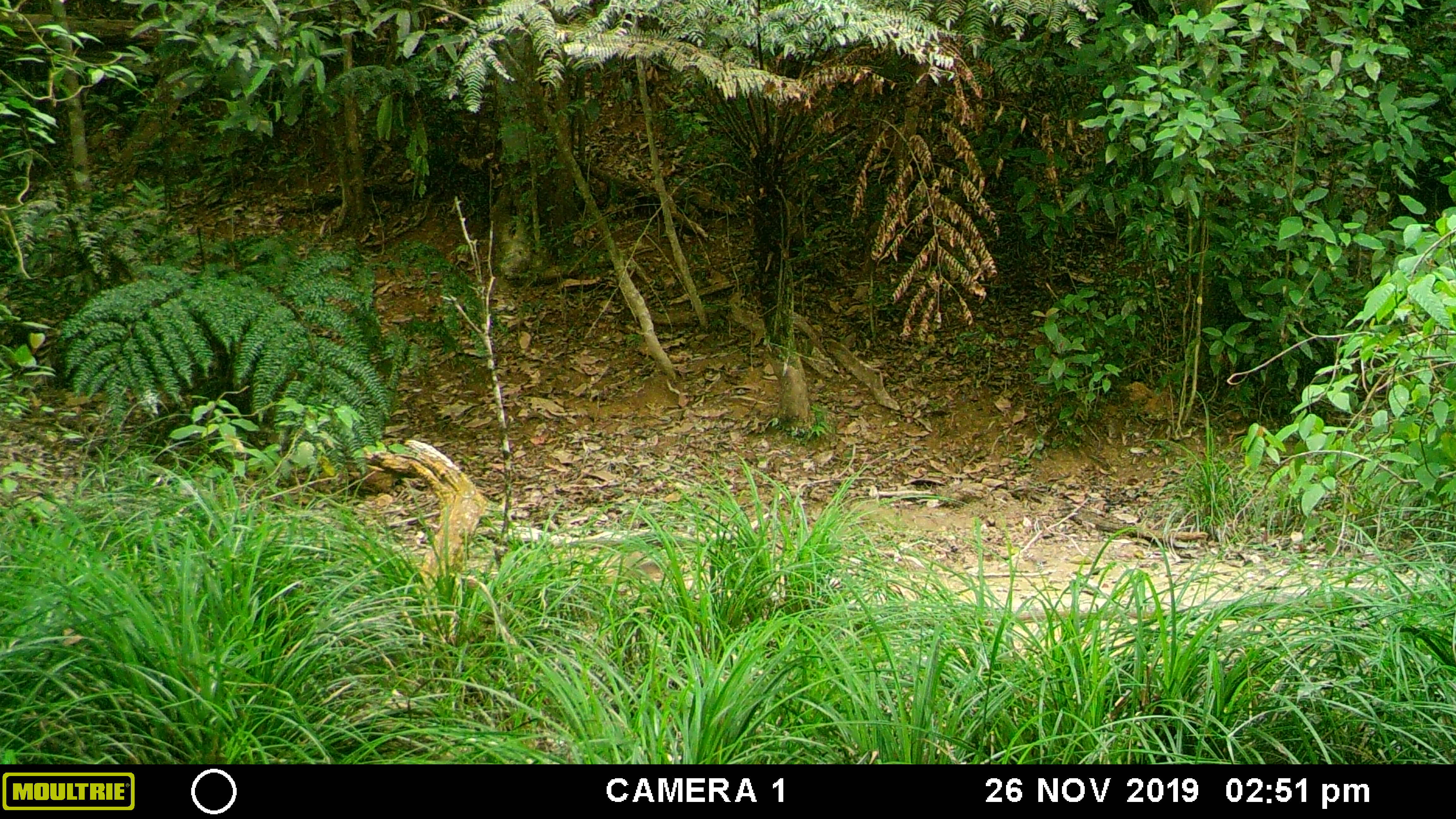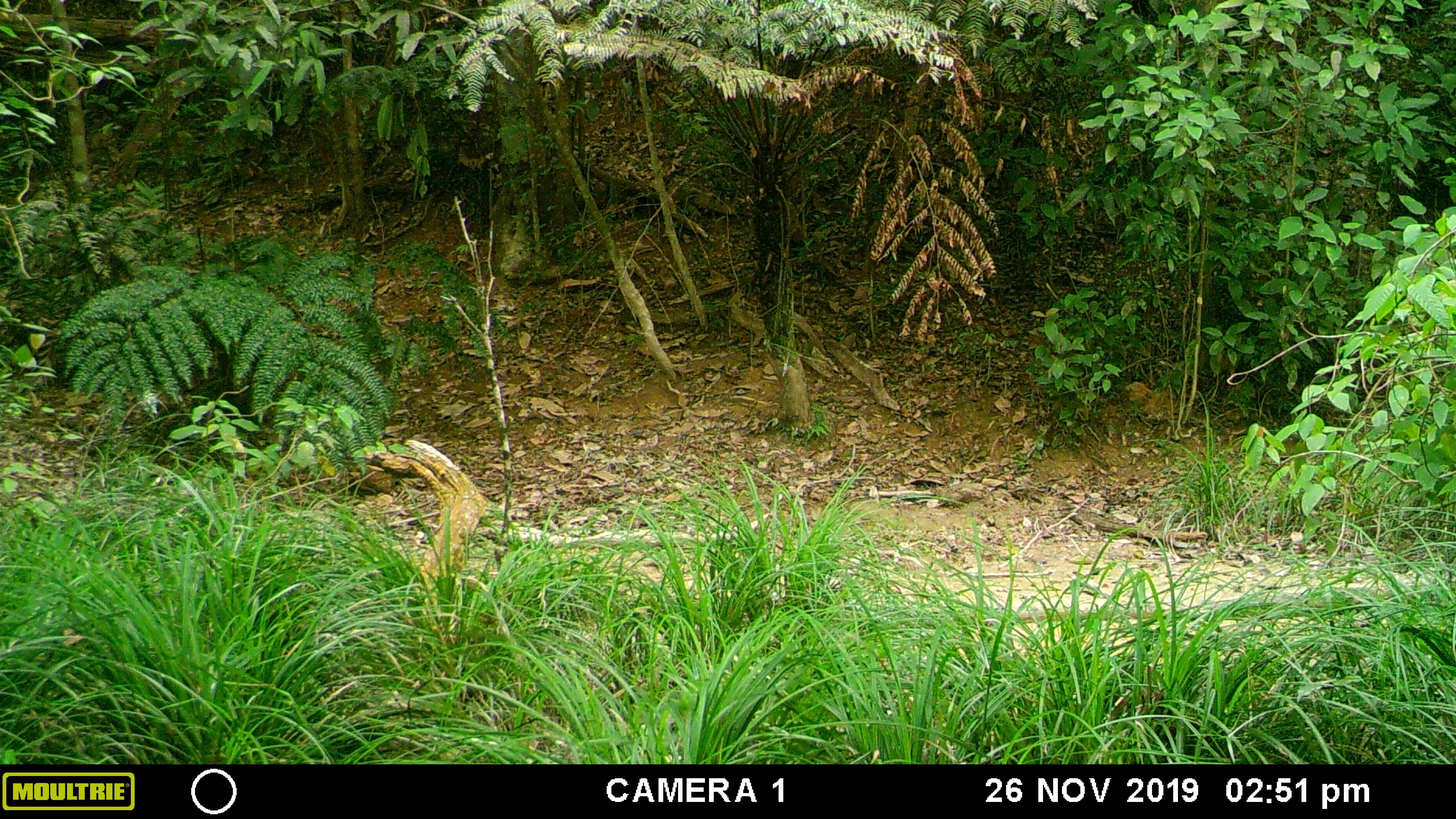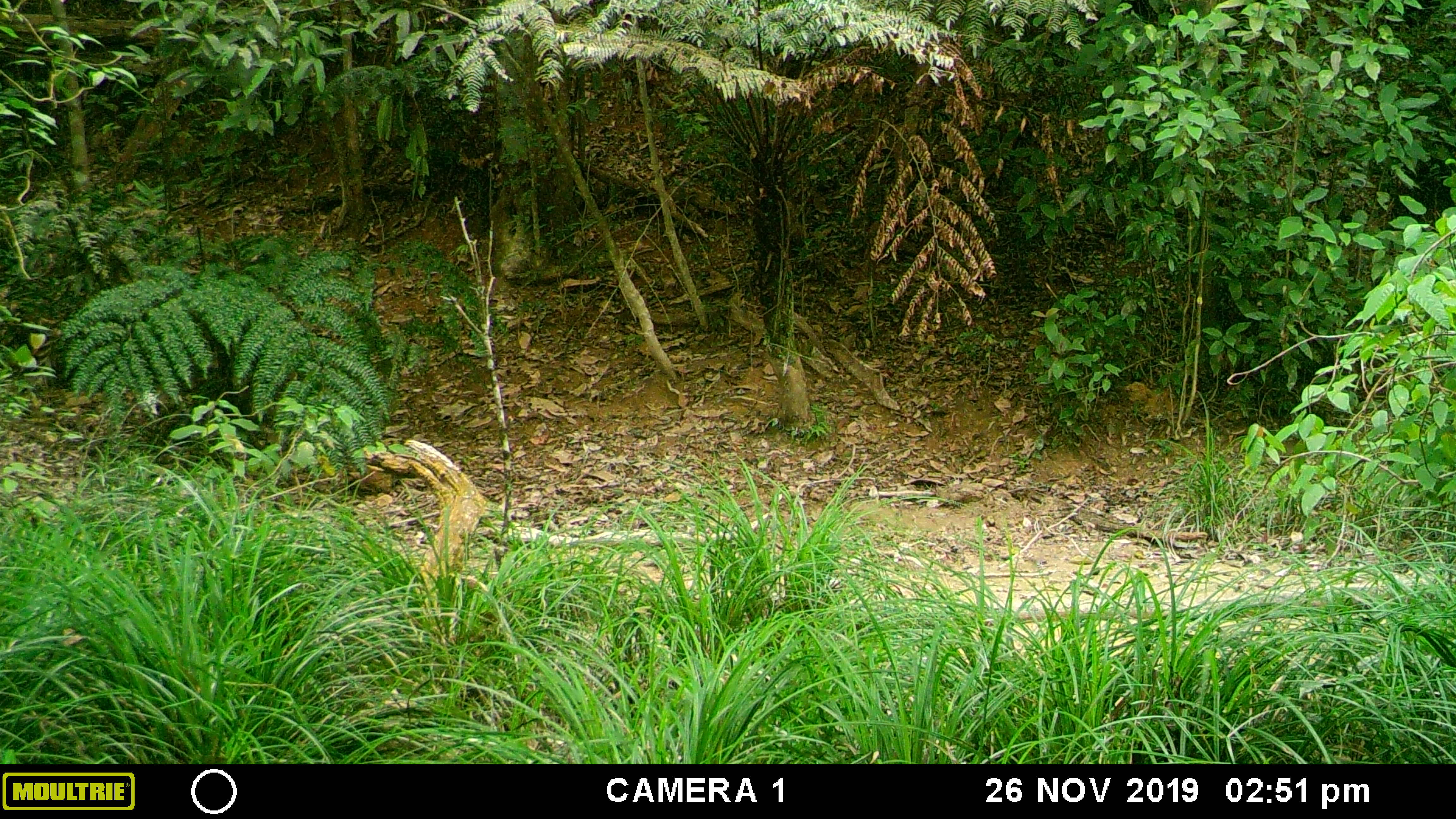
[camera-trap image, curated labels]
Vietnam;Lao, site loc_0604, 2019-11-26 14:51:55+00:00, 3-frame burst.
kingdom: Animalia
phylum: Chordata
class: Mammalia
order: Carnivora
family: Mustelidae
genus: Martes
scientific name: Martes flavigula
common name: yellow-throated marten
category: yellow throated marten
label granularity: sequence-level